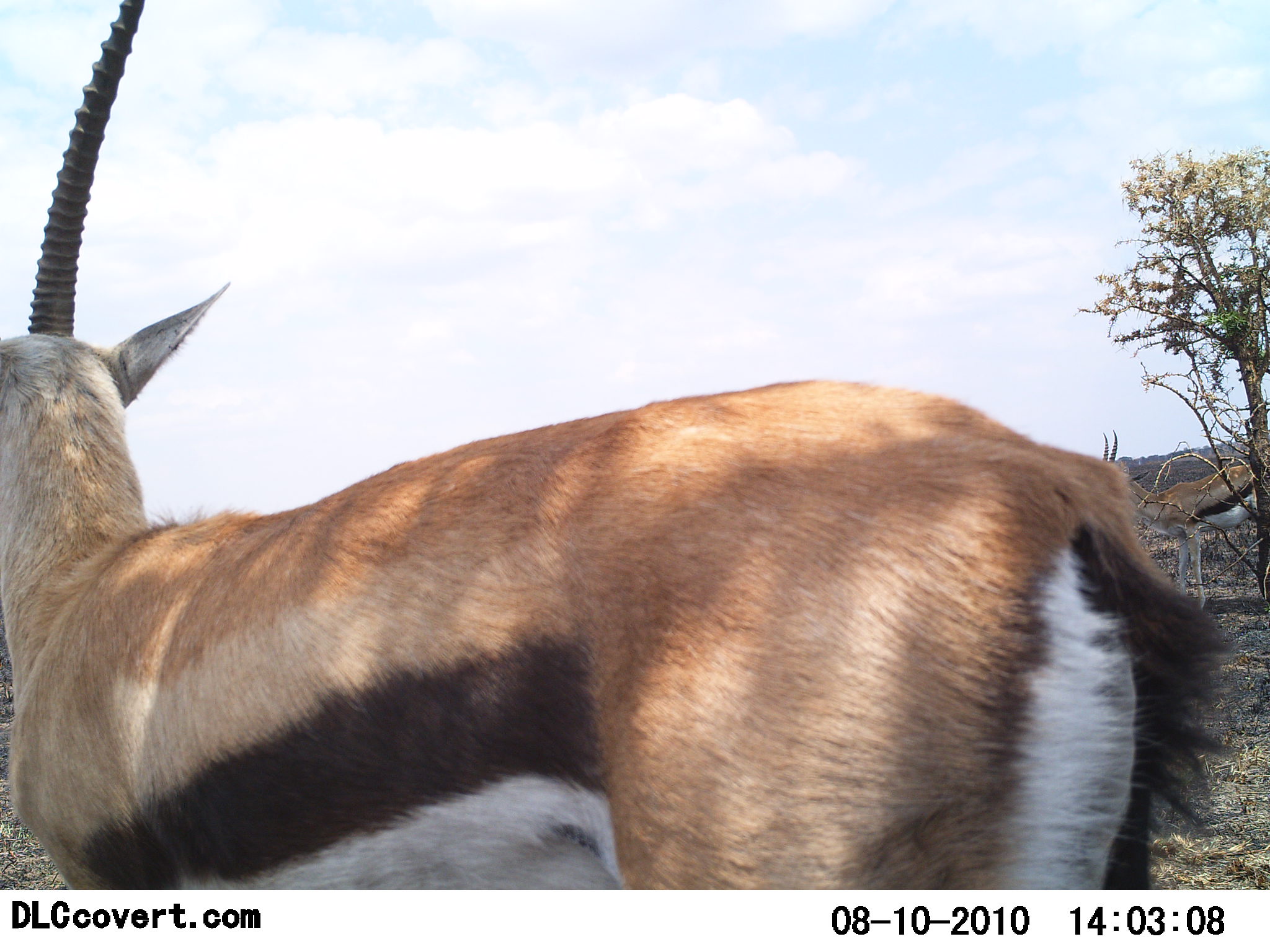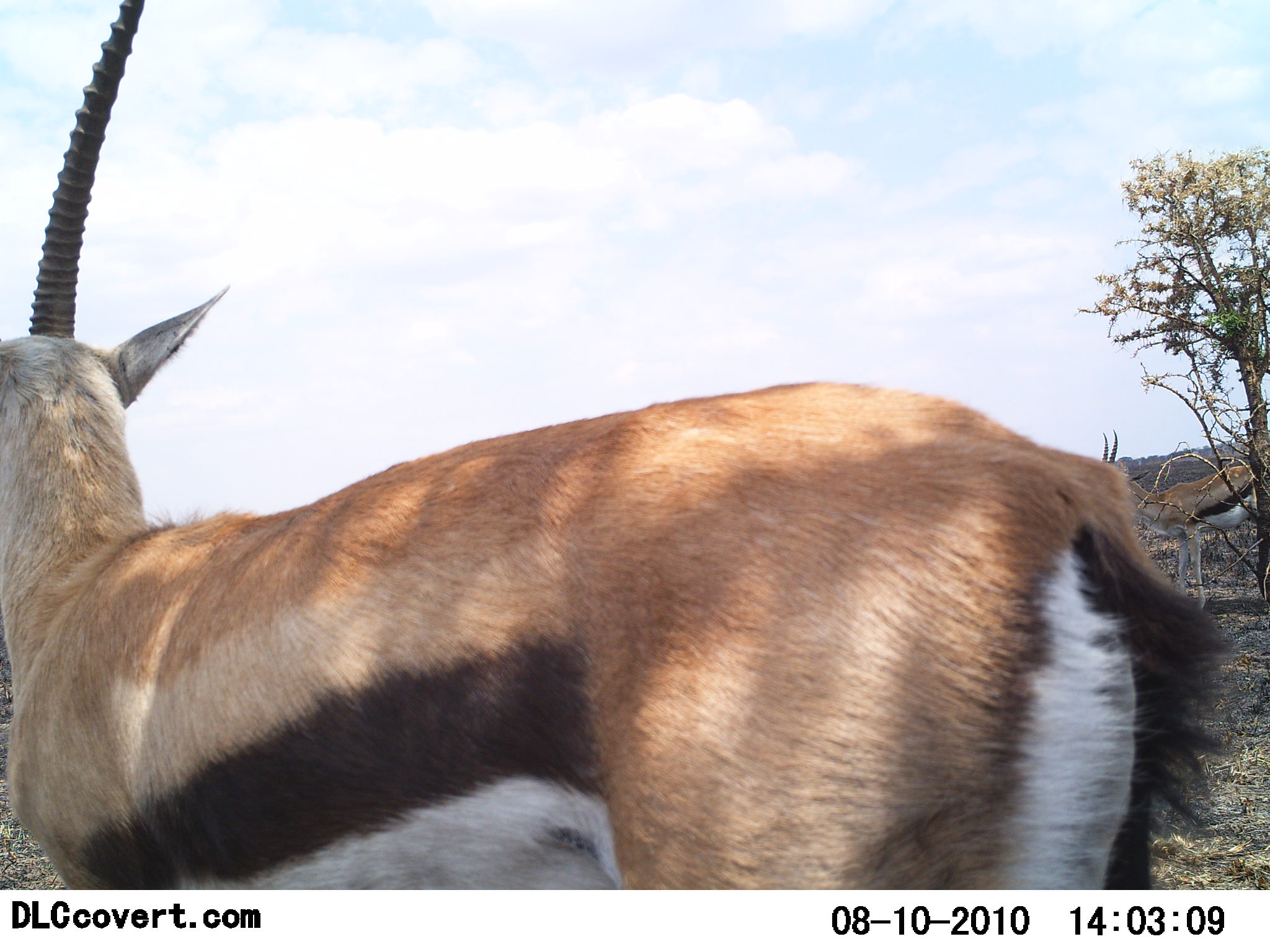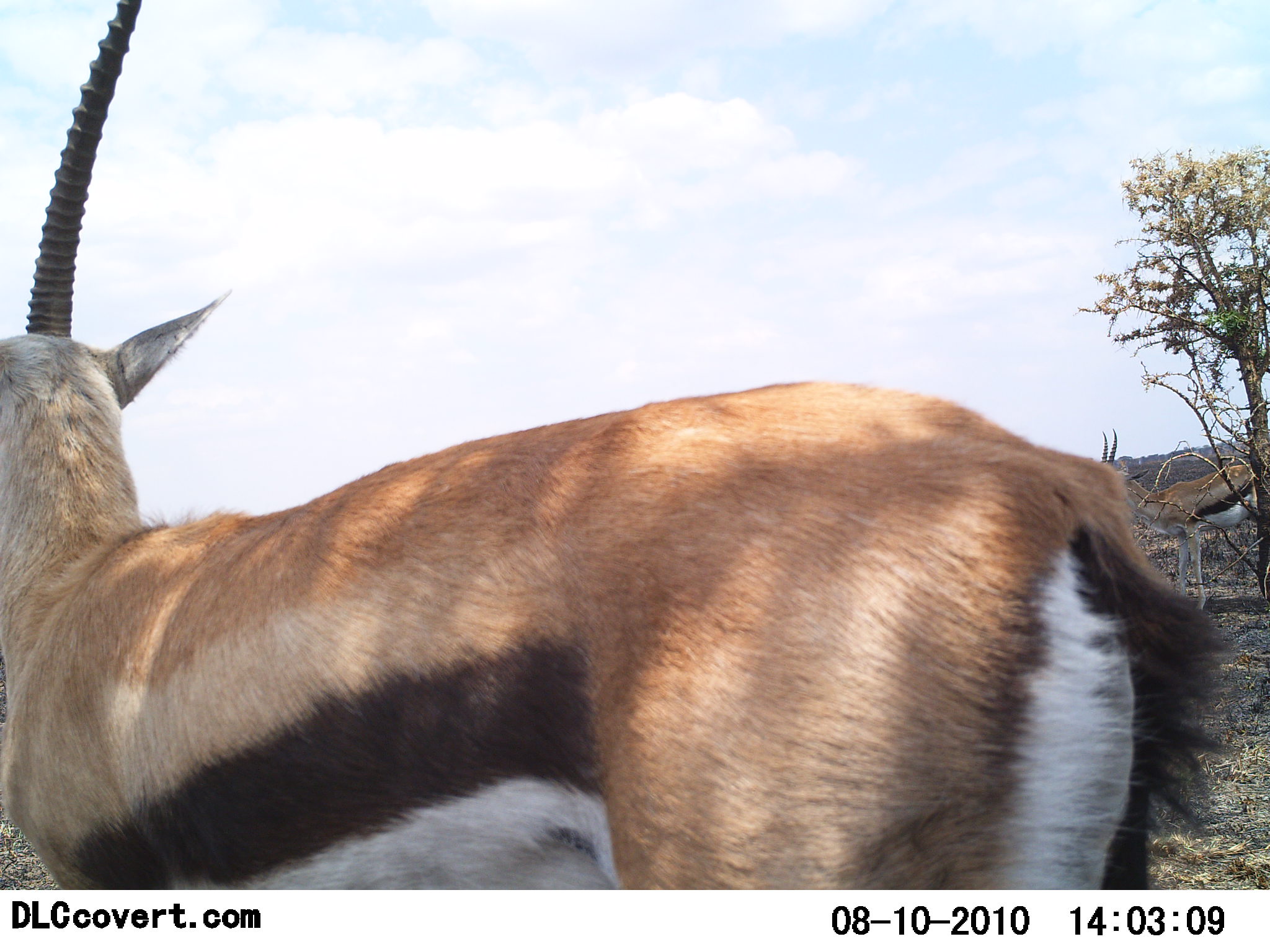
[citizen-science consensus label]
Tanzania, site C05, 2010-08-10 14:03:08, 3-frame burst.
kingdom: Animalia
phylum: Chordata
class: Mammalia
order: Artiodactyla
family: Bovidae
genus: Eudorcas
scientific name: Eudorcas thomsonii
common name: thomson's gazelle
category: gazellethomsons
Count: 1.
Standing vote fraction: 92%.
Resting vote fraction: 8%.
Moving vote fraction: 8%.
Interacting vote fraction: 0%.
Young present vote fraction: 0%.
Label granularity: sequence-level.